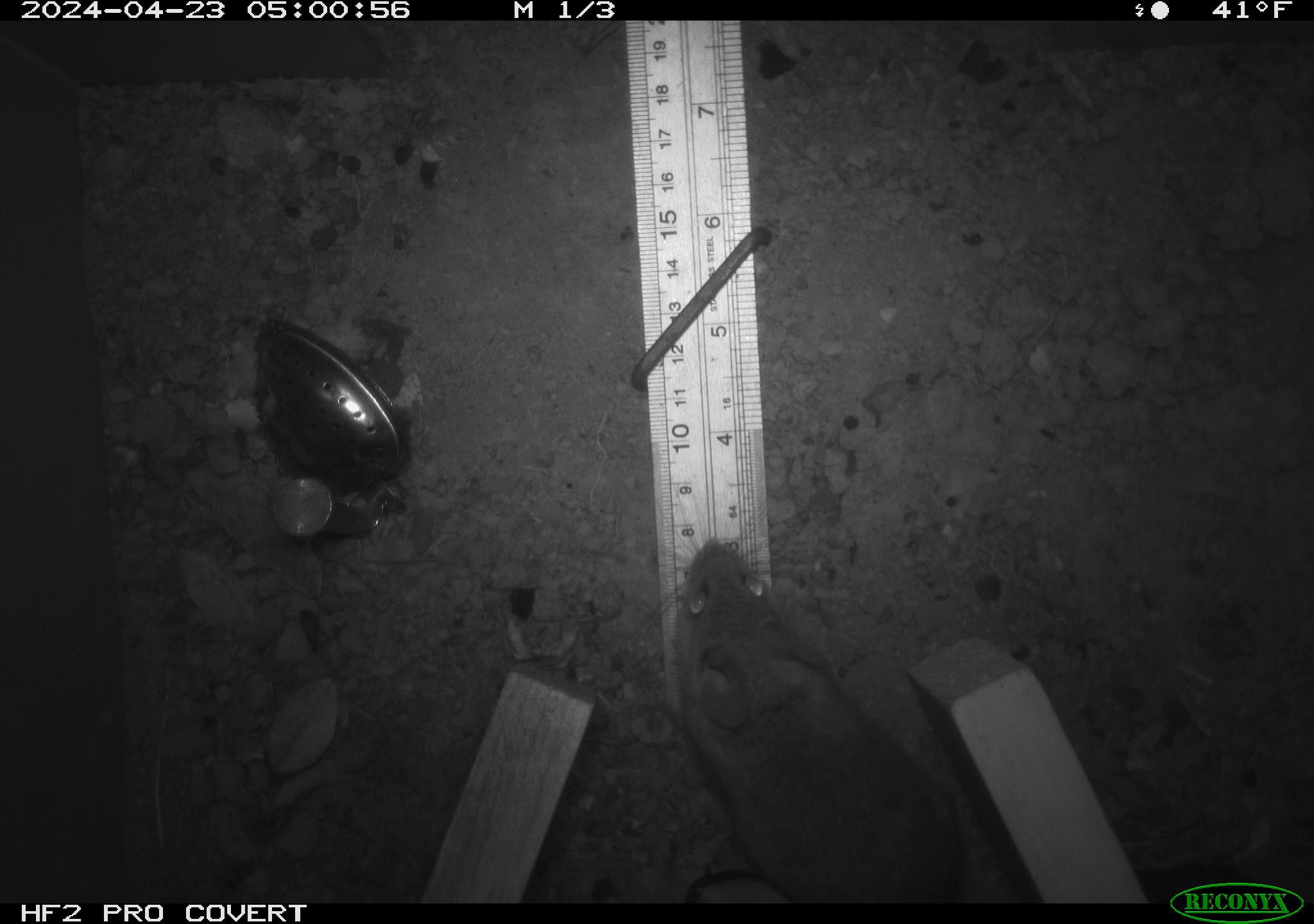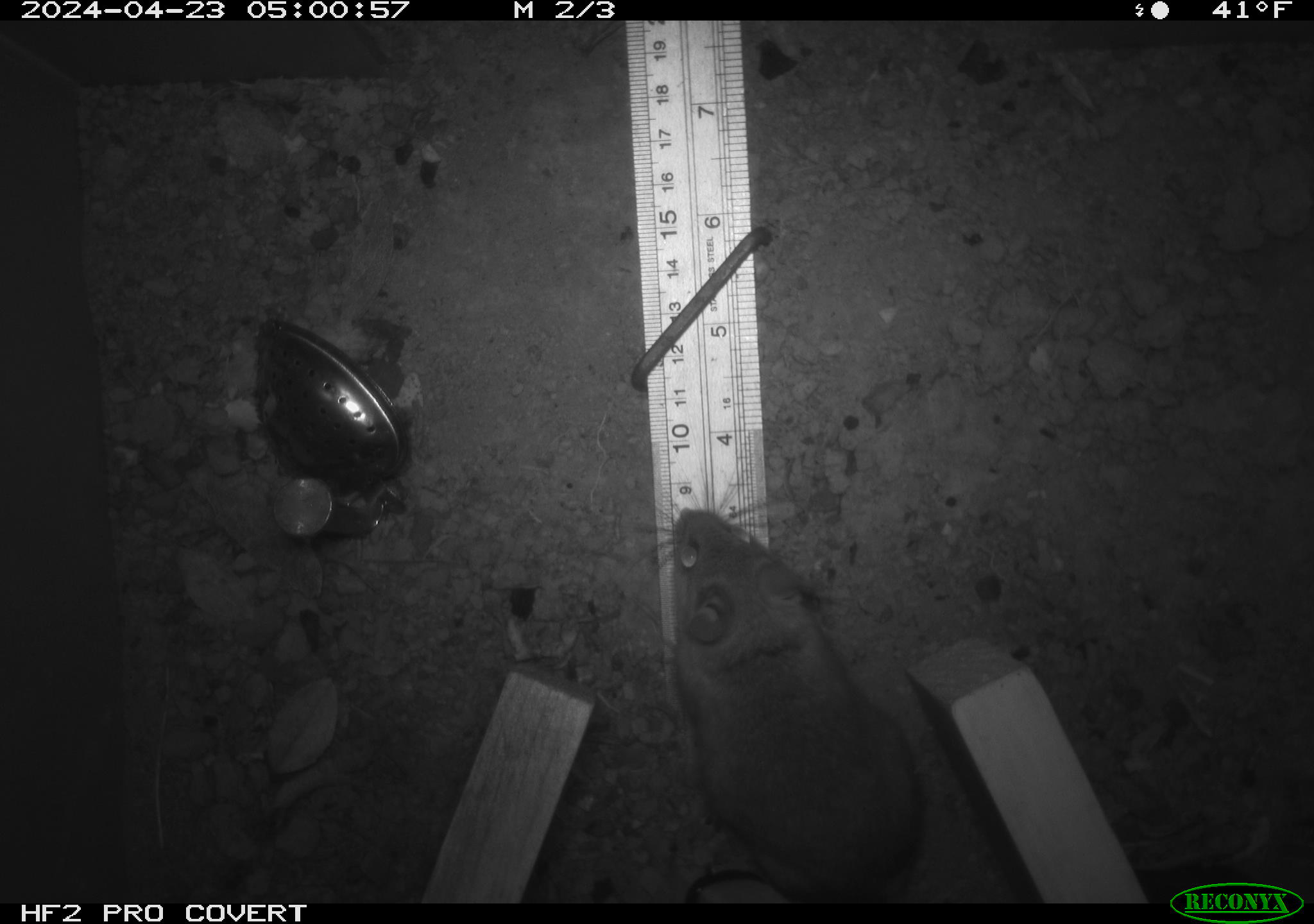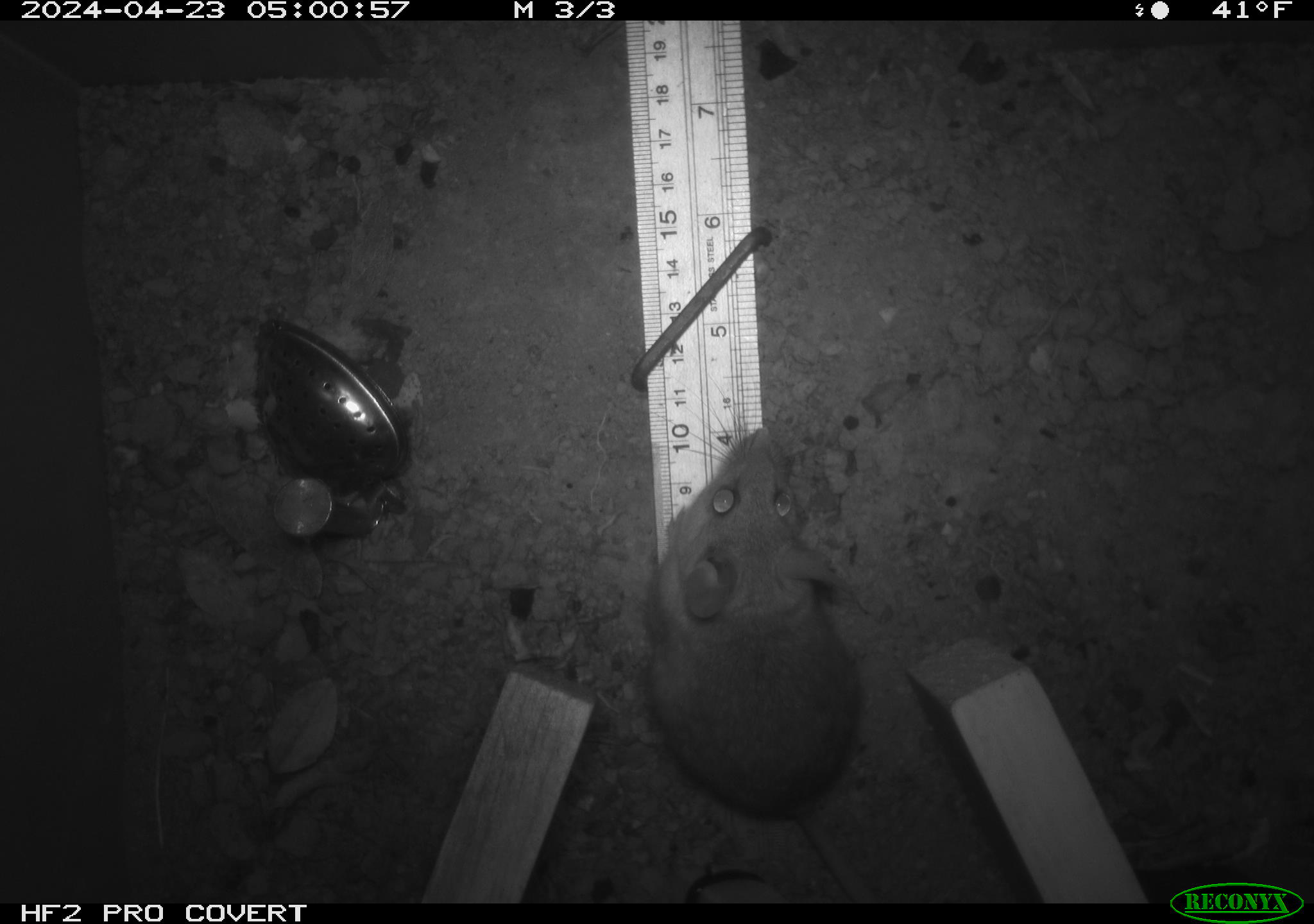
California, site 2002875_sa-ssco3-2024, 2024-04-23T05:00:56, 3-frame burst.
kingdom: Animalia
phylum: Chordata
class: Mammalia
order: Rodentia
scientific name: Rodentia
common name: mouse species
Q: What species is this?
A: Mouse species (Rodentia).